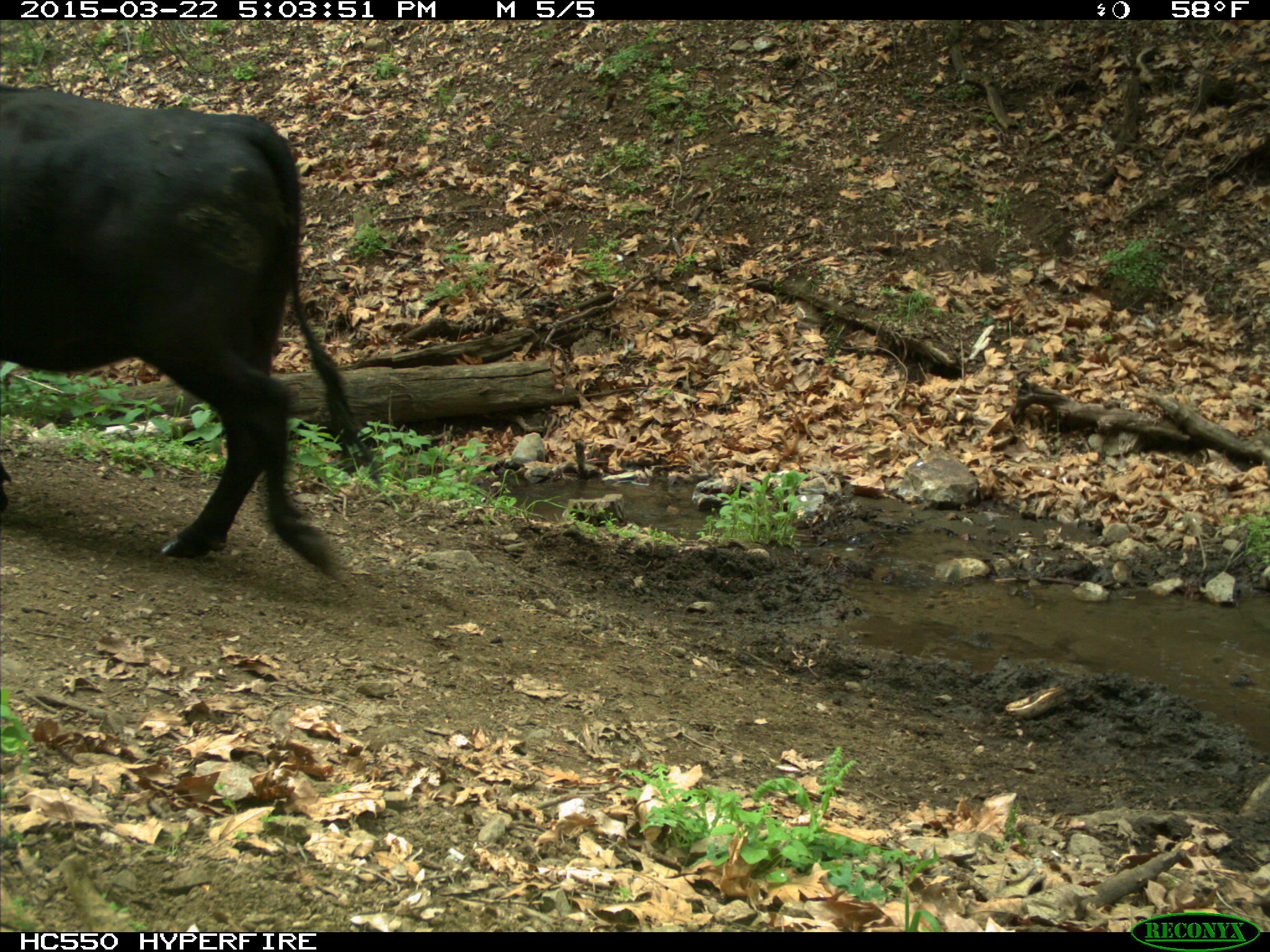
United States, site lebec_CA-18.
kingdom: Animalia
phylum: Chordata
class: Mammalia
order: Artiodactyla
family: Bovidae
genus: Bos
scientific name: Bos taurus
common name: domestic cow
Bos taurus (domestic cow).